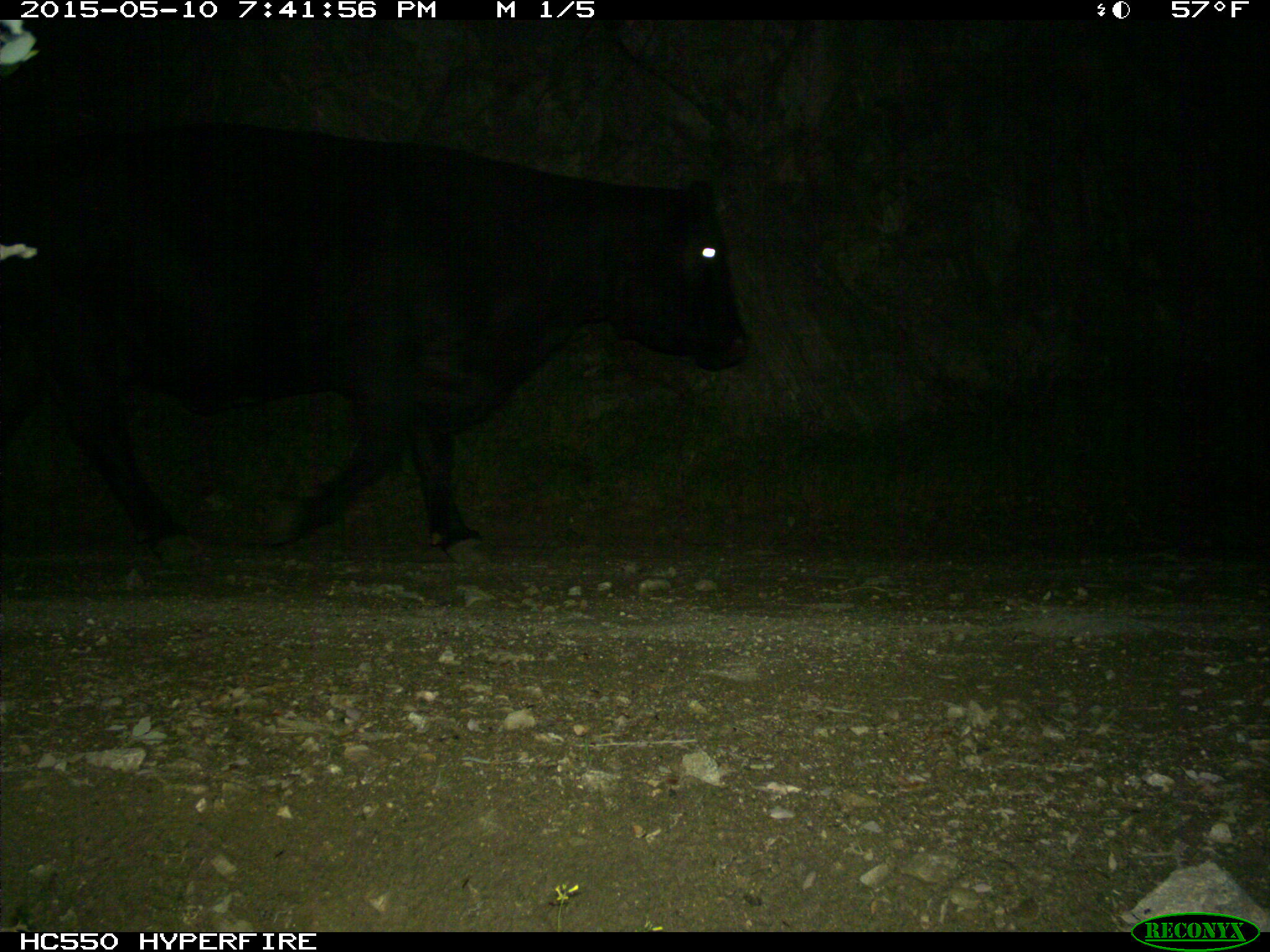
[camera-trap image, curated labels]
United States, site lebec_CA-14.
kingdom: Animalia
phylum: Chordata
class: Mammalia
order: Artiodactyla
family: Bovidae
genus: Bos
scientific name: Bos taurus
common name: domestic cow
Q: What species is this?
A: Bos taurus (domestic cow).